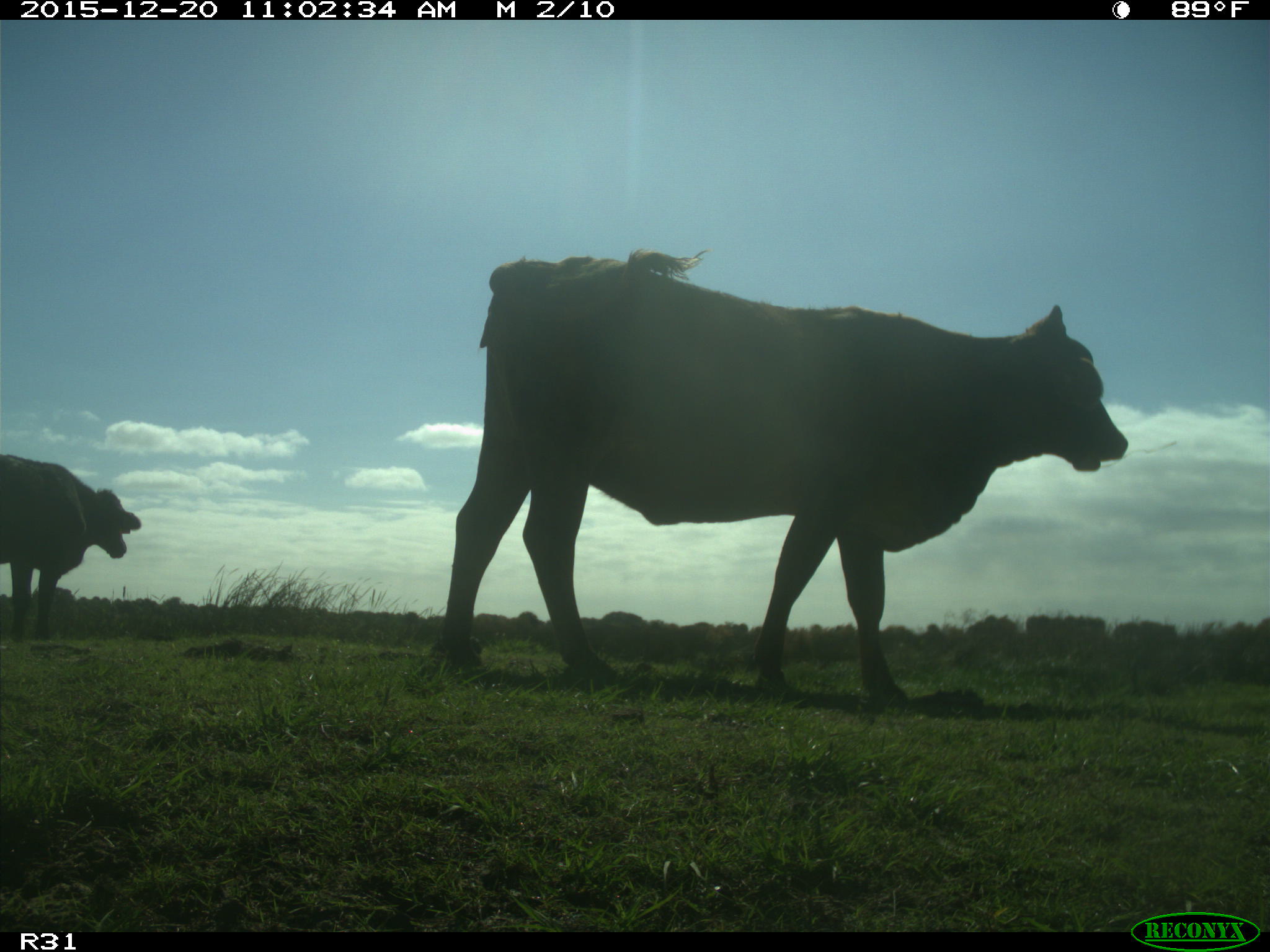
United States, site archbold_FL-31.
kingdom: Animalia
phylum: Chordata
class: Mammalia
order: Artiodactyla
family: Bovidae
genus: Bos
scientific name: Bos taurus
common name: domestic cow